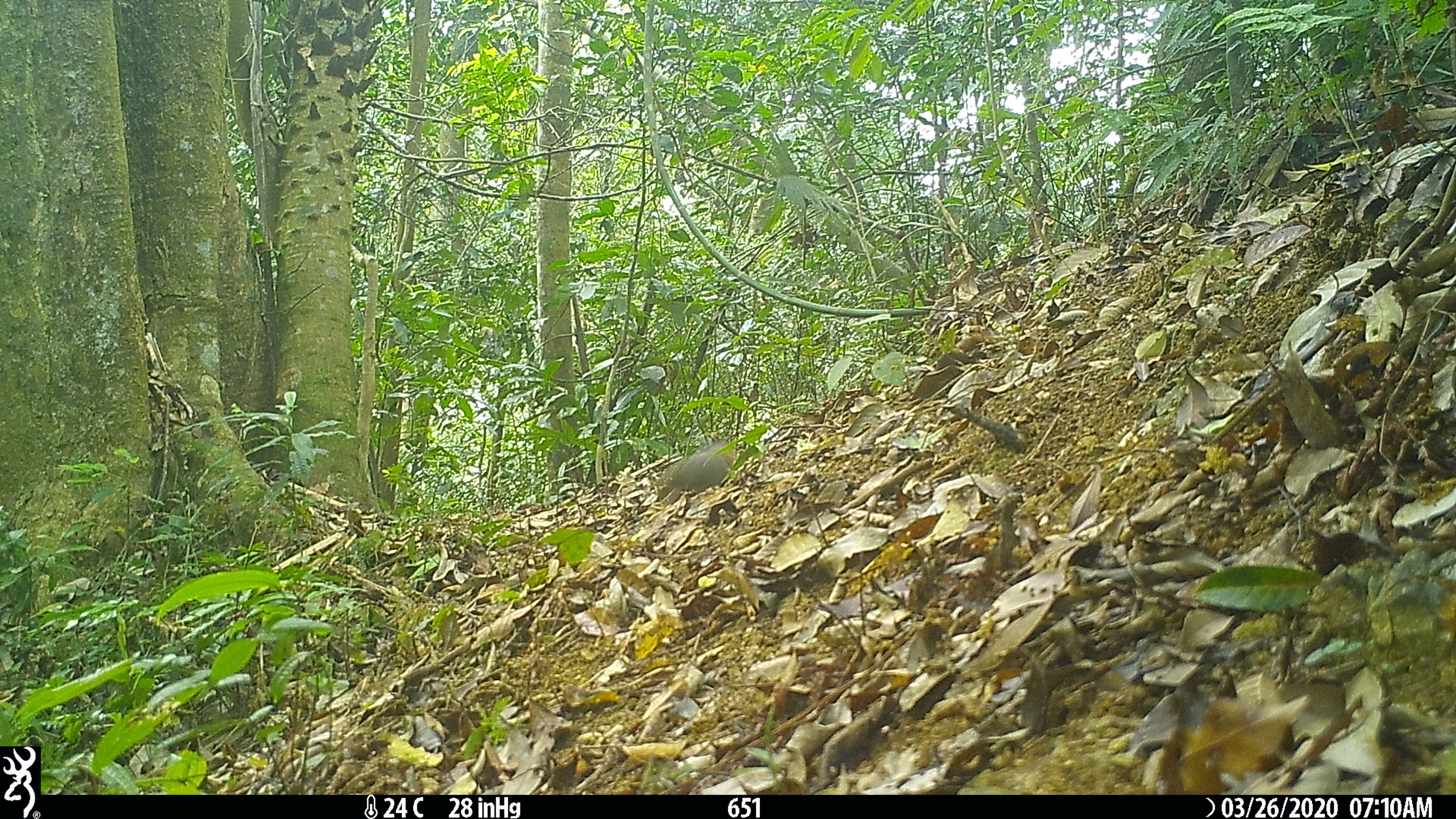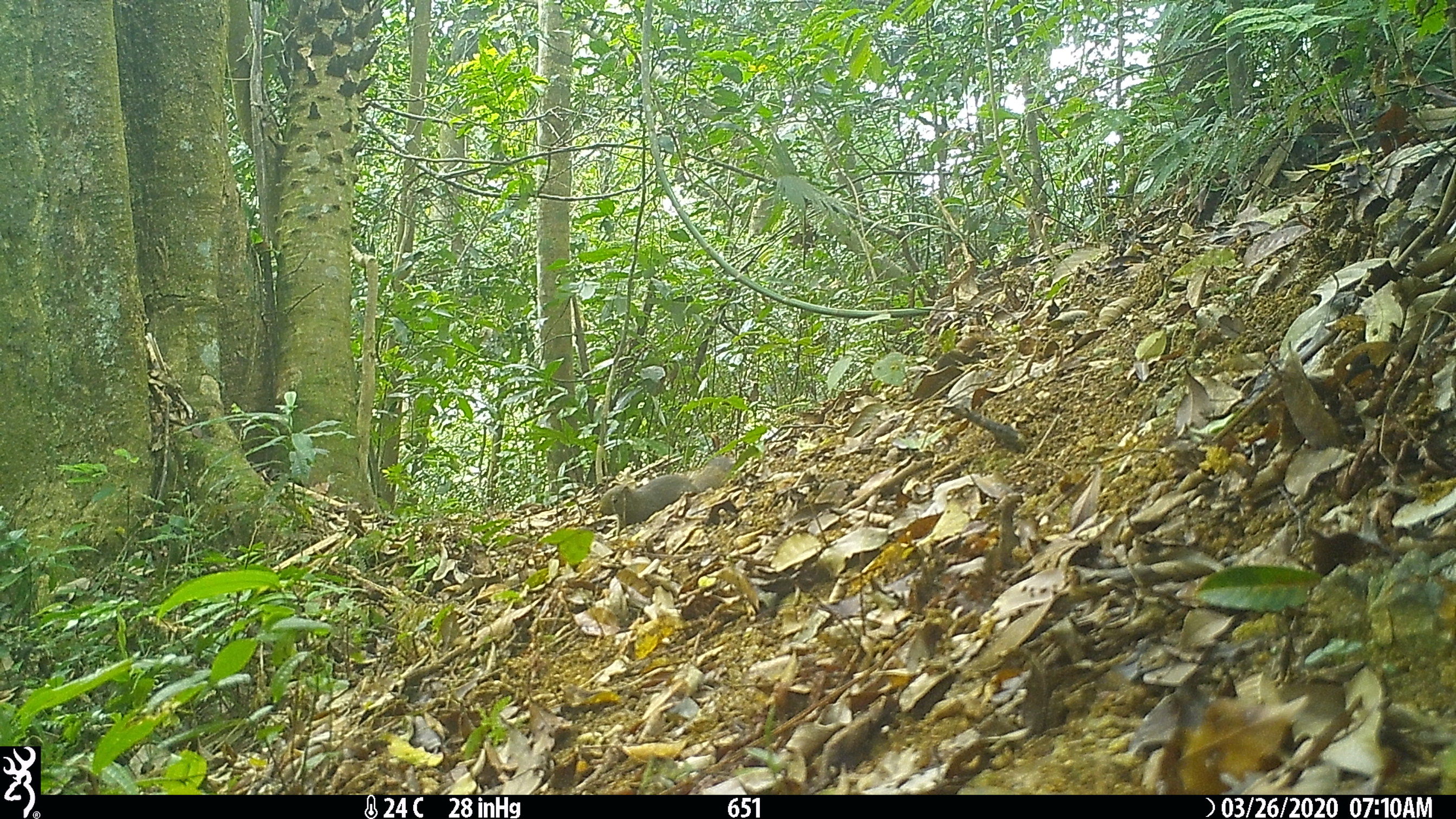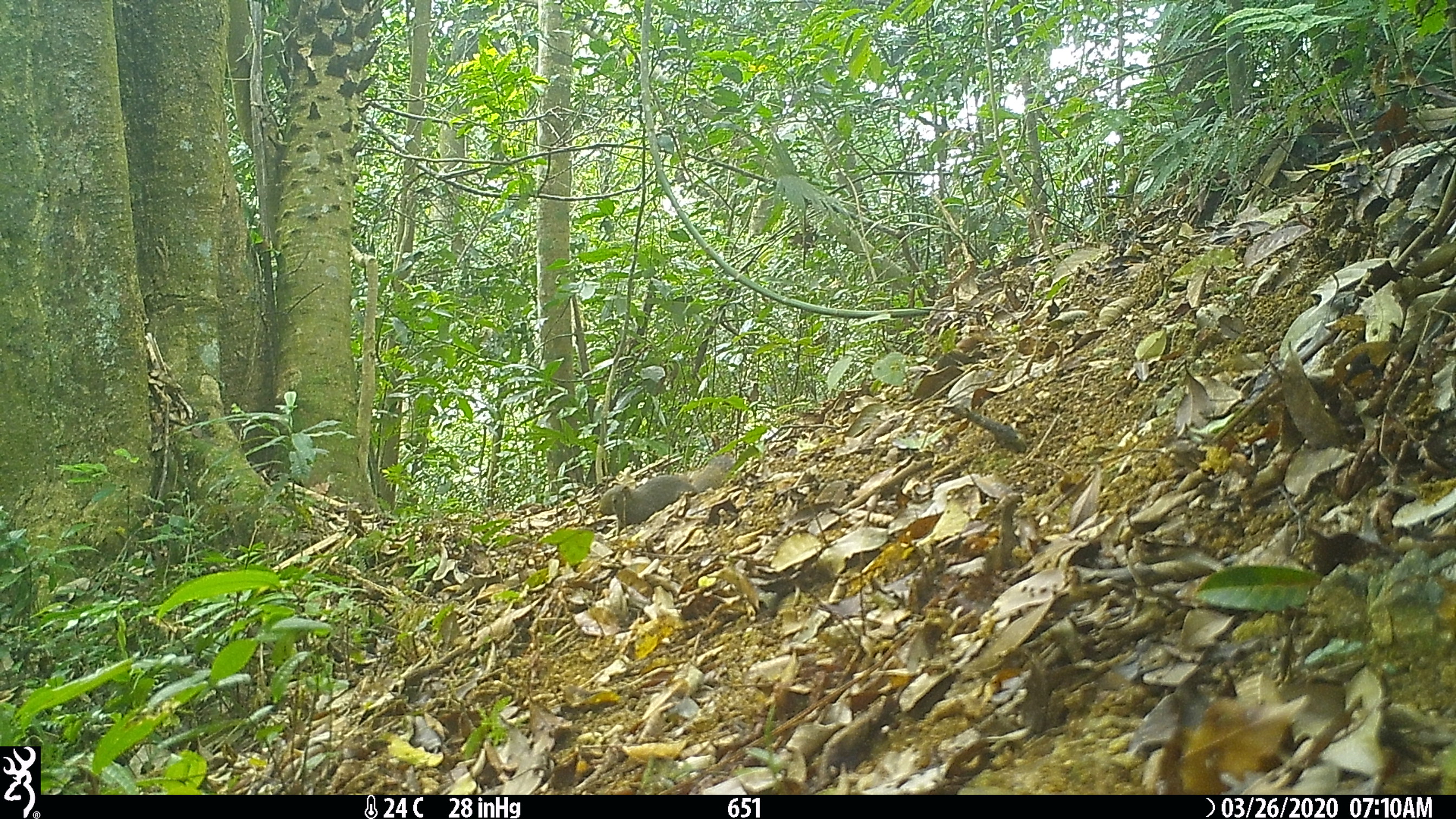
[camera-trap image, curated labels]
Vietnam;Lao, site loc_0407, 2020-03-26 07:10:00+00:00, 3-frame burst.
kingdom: Animalia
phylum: Chordata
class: Mammalia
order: Rodentia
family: Sciuridae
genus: Callosciurus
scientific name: Callosciurus erythraeus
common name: pallas's squirrel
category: pallass squirrel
Pallass squirrel (pallas's squirrel) (Callosciurus erythraeus). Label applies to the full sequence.